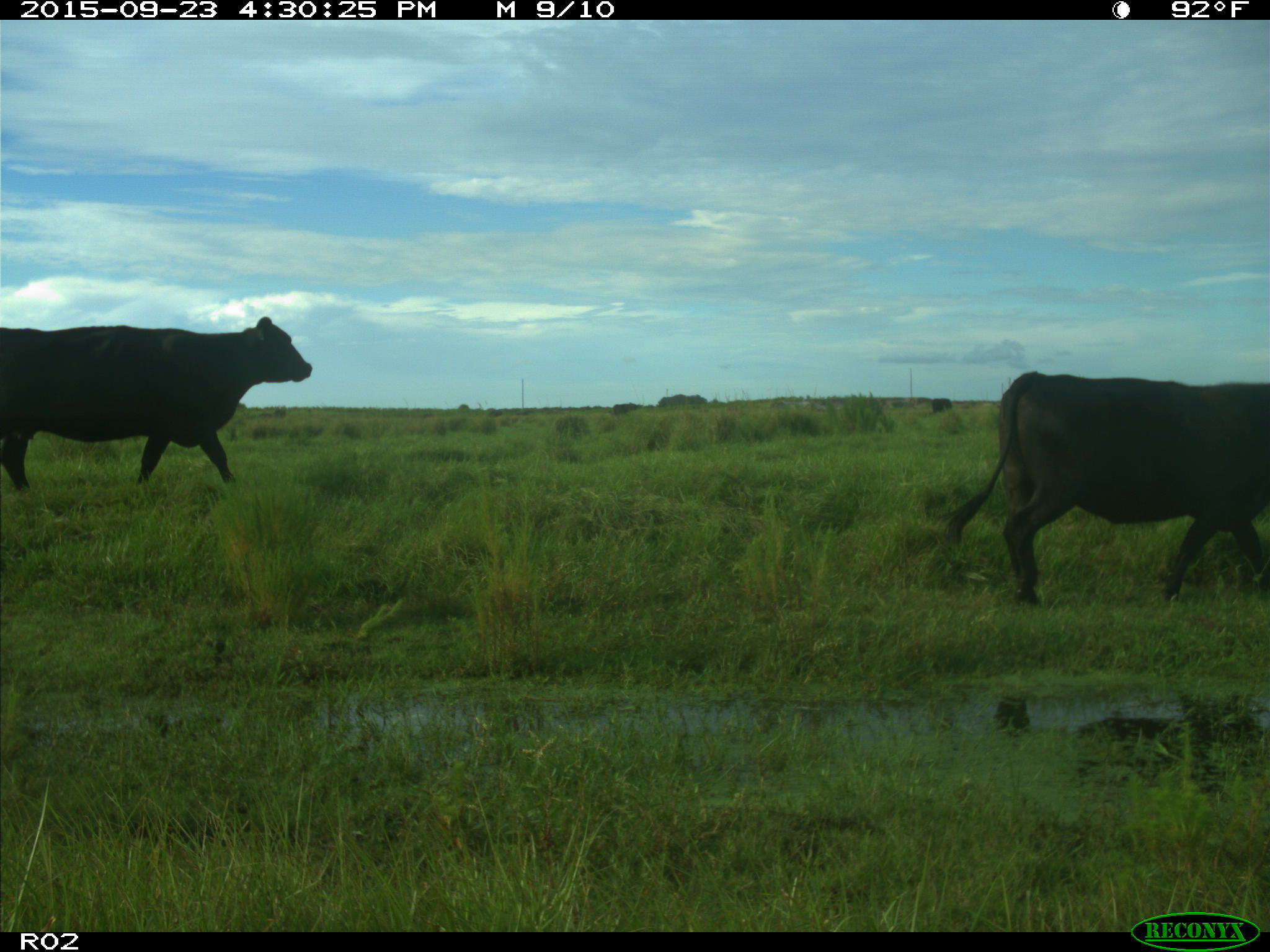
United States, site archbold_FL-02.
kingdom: Animalia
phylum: Chordata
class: Mammalia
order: Artiodactyla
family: Bovidae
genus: Bos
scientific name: Bos taurus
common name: domestic cow